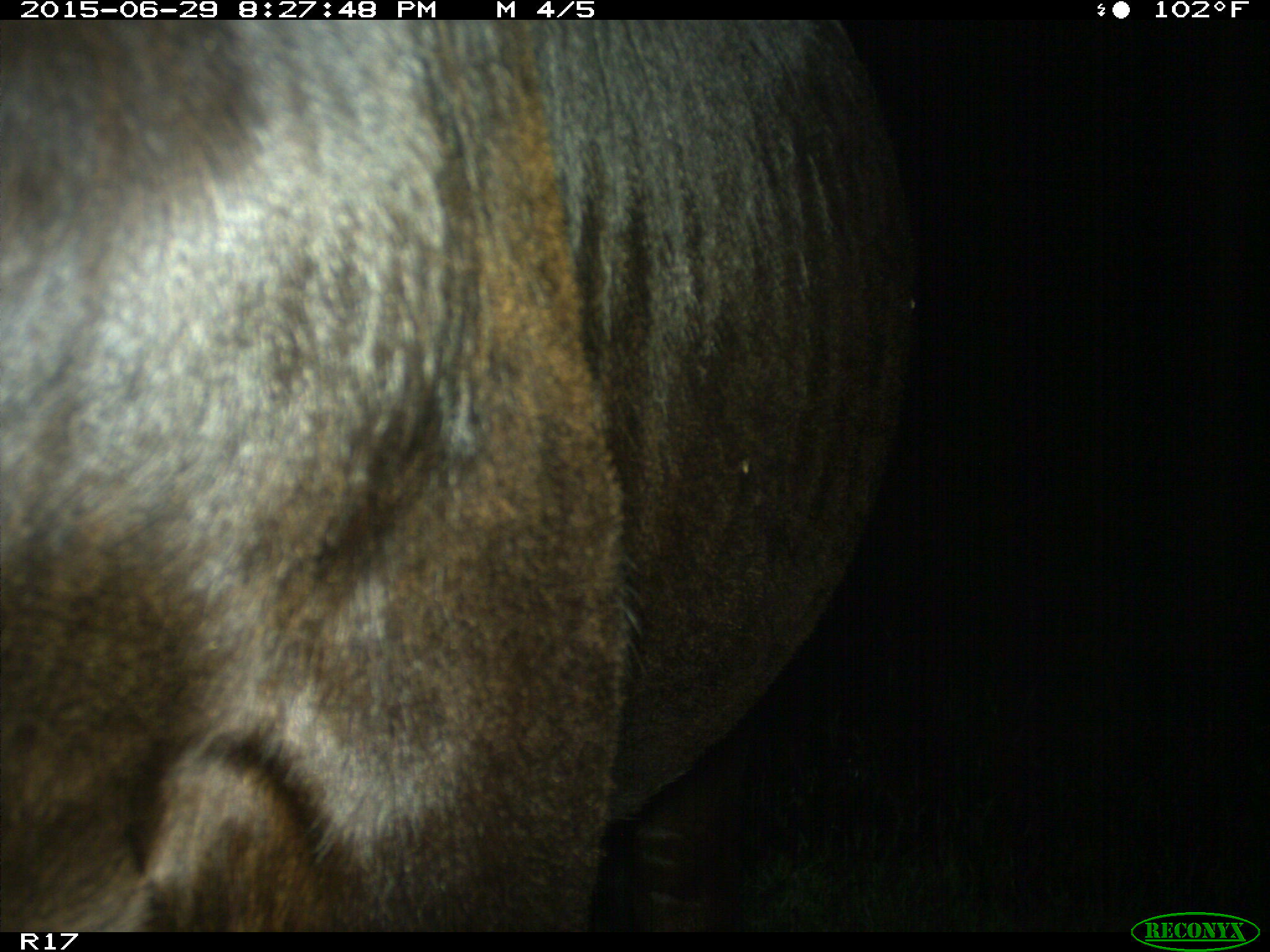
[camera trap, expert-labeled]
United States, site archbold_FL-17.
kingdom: Animalia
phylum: Chordata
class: Mammalia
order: Artiodactyla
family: Bovidae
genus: Bos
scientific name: Bos taurus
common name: domestic cow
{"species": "Bos taurus (domestic cow)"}